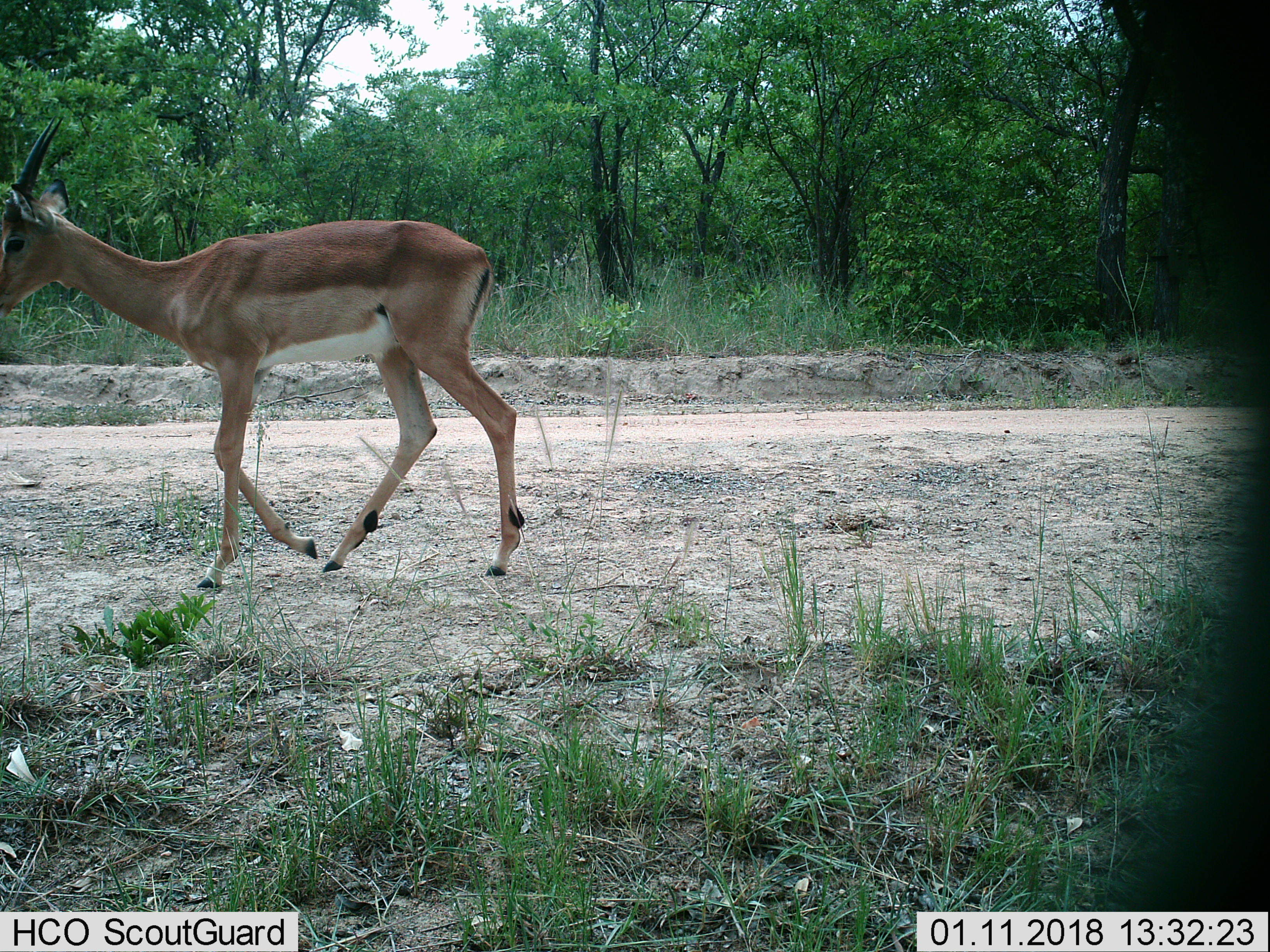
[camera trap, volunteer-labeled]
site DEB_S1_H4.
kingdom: Animalia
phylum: Chordata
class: Mammalia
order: Artiodactyla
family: Bovidae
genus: Aepyceros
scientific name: Aepyceros melampus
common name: impala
Impala (Aepyceros melampus), count 1. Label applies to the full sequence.